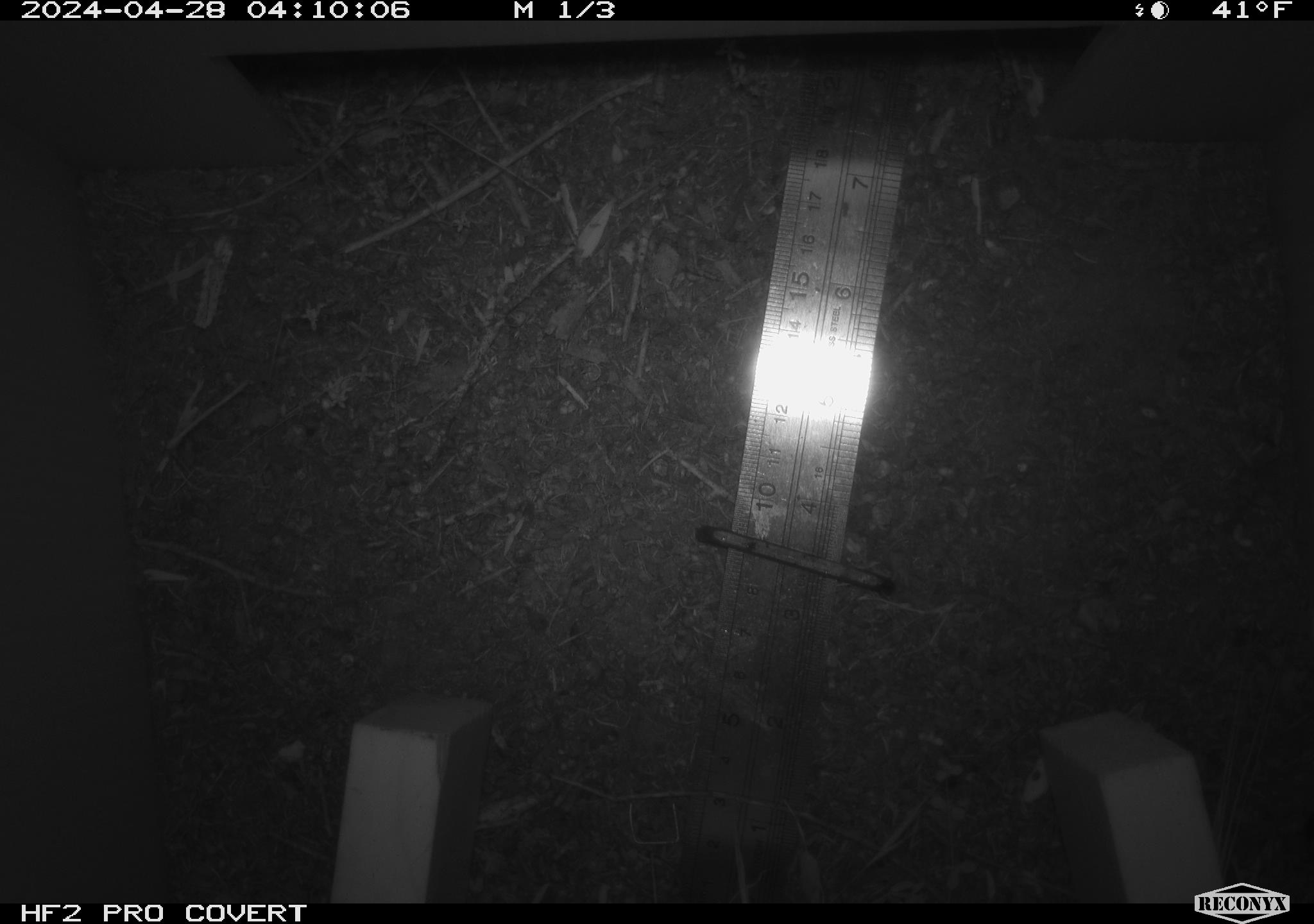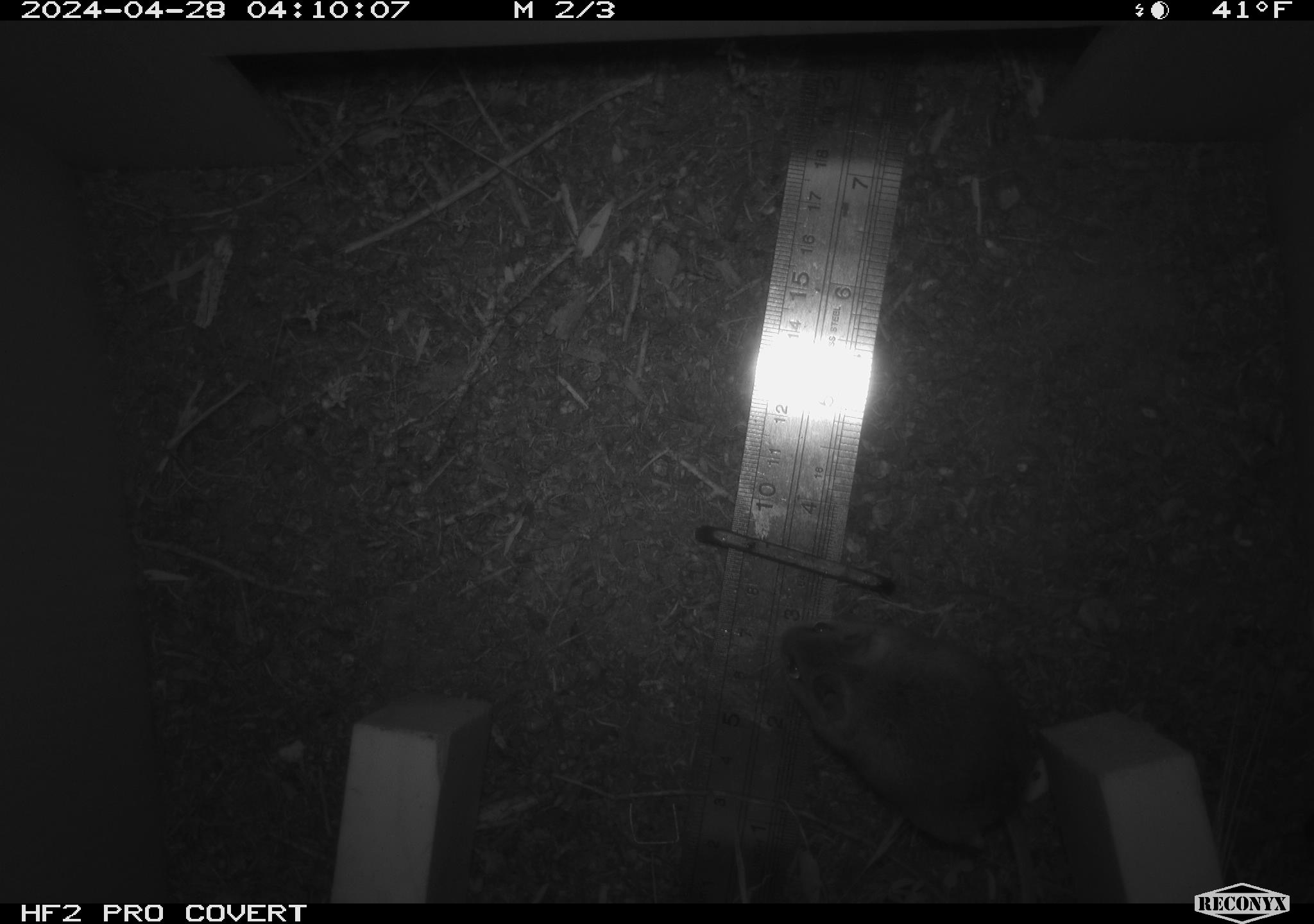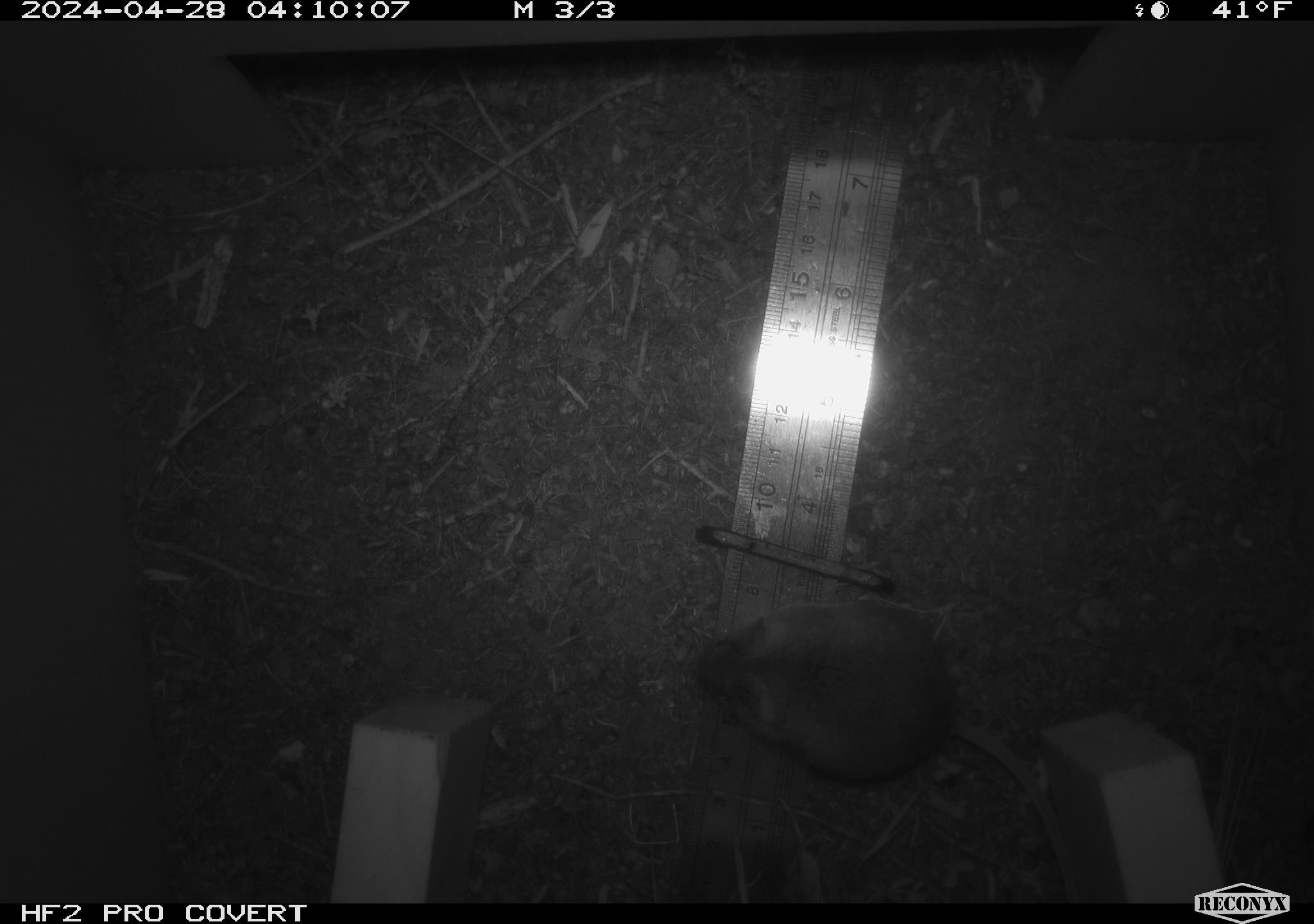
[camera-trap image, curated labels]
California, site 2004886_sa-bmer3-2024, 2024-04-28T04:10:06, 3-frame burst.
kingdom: Animalia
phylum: Chordata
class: Mammalia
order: Rodentia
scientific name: Rodentia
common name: mouse species